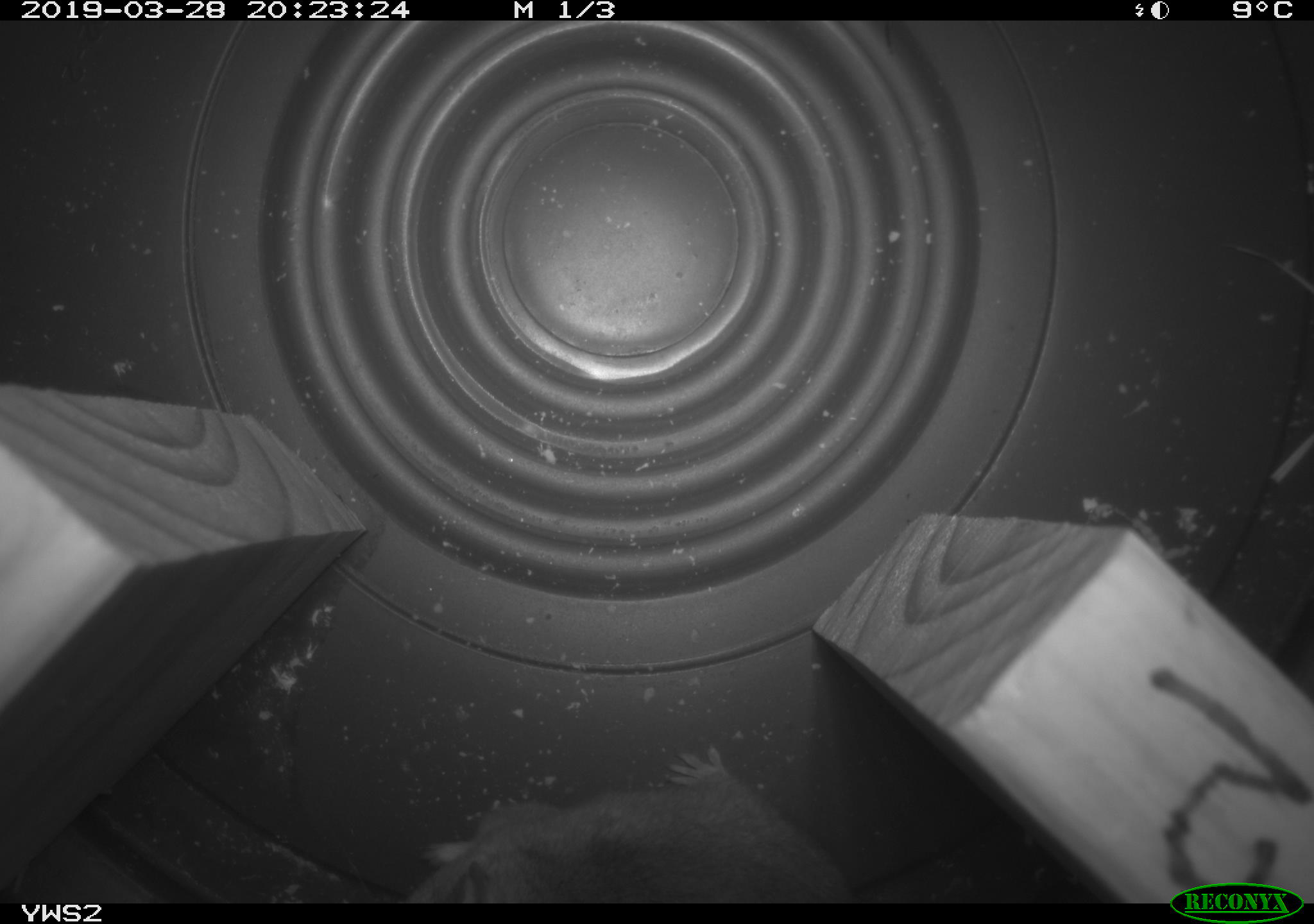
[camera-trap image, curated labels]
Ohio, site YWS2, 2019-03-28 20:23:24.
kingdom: Animalia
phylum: Chordata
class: Mammalia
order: Rodentia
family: Cricetidae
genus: Peromyscus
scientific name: Peromyscus leucopus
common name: white-footed mouse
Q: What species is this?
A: White-footed mouse (Peromyscus leucopus).